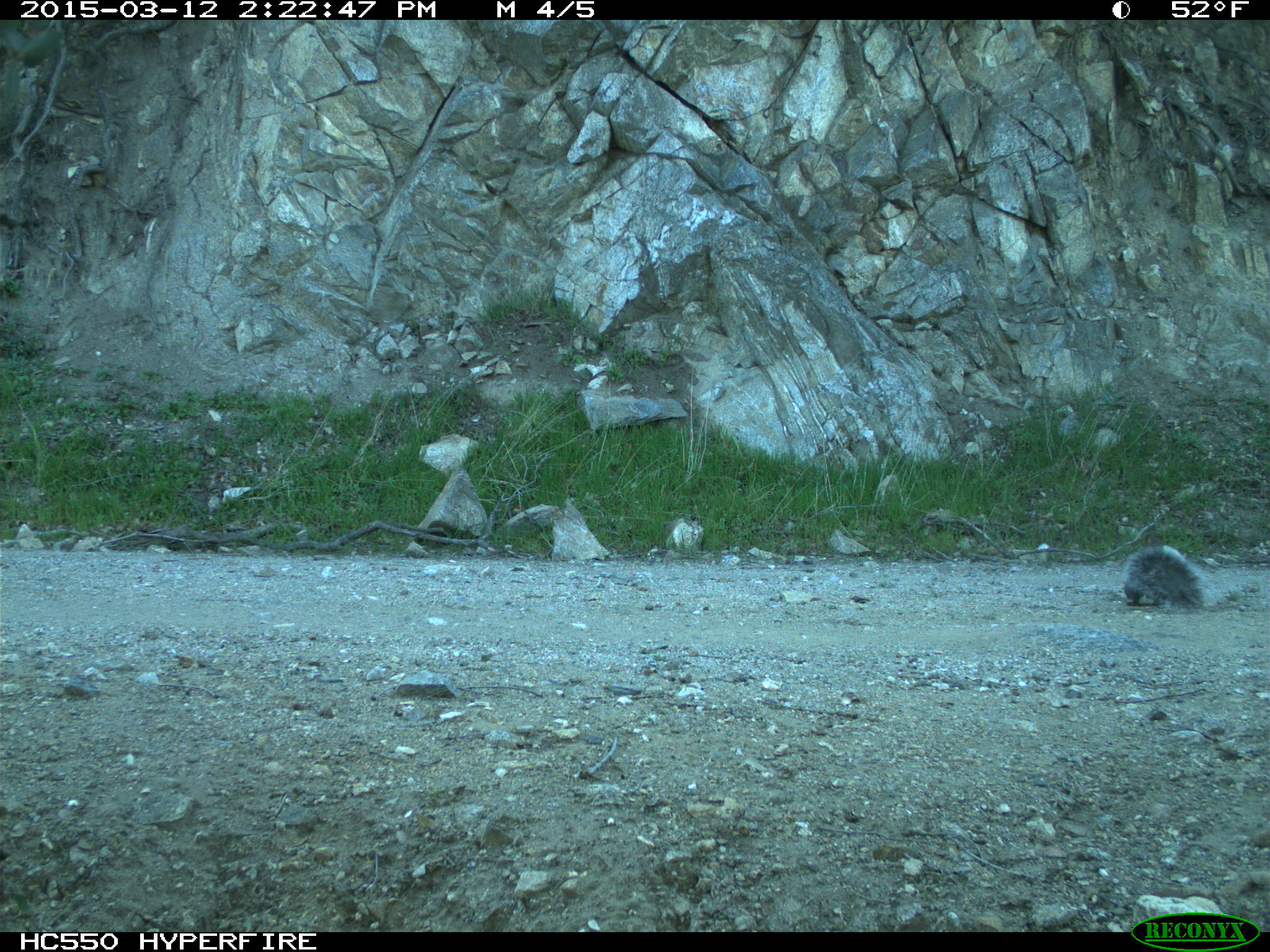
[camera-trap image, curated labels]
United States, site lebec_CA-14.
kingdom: Animalia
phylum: Chordata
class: Mammalia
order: Rodentia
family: Sciuridae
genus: Sciurus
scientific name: Sciurus carolinensis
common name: eastern gray squirrel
Sciurus carolinensis (eastern gray squirrel).